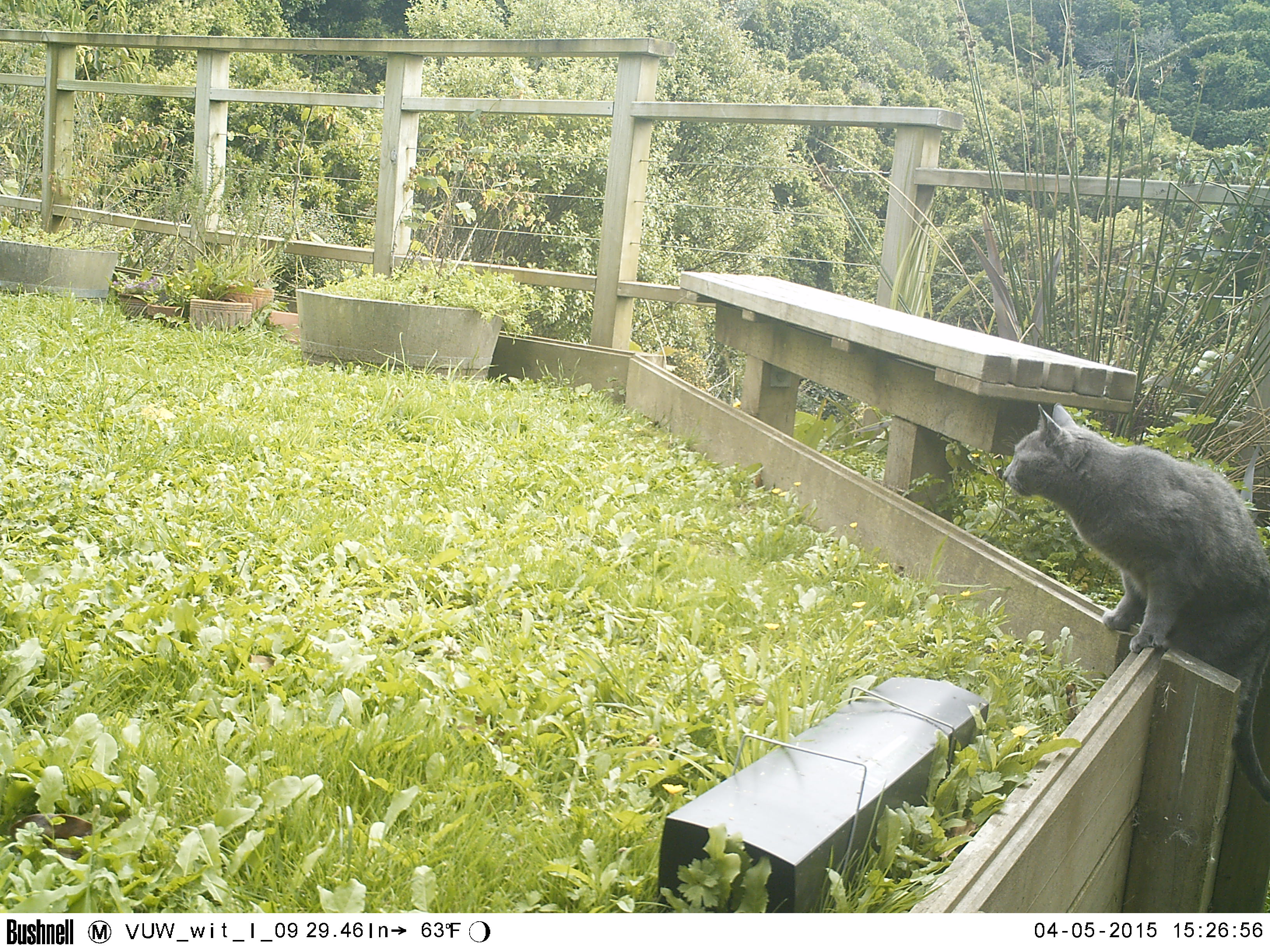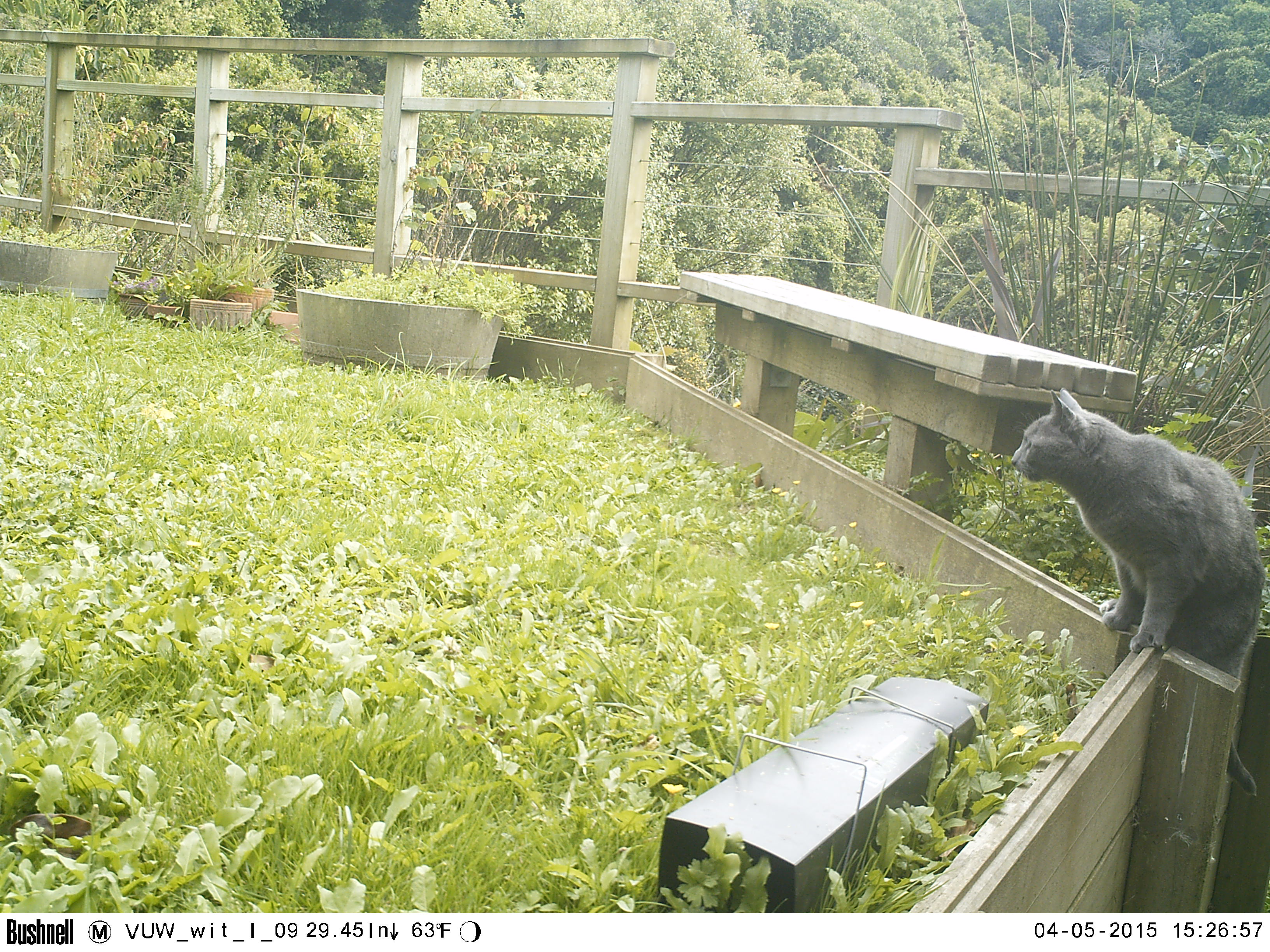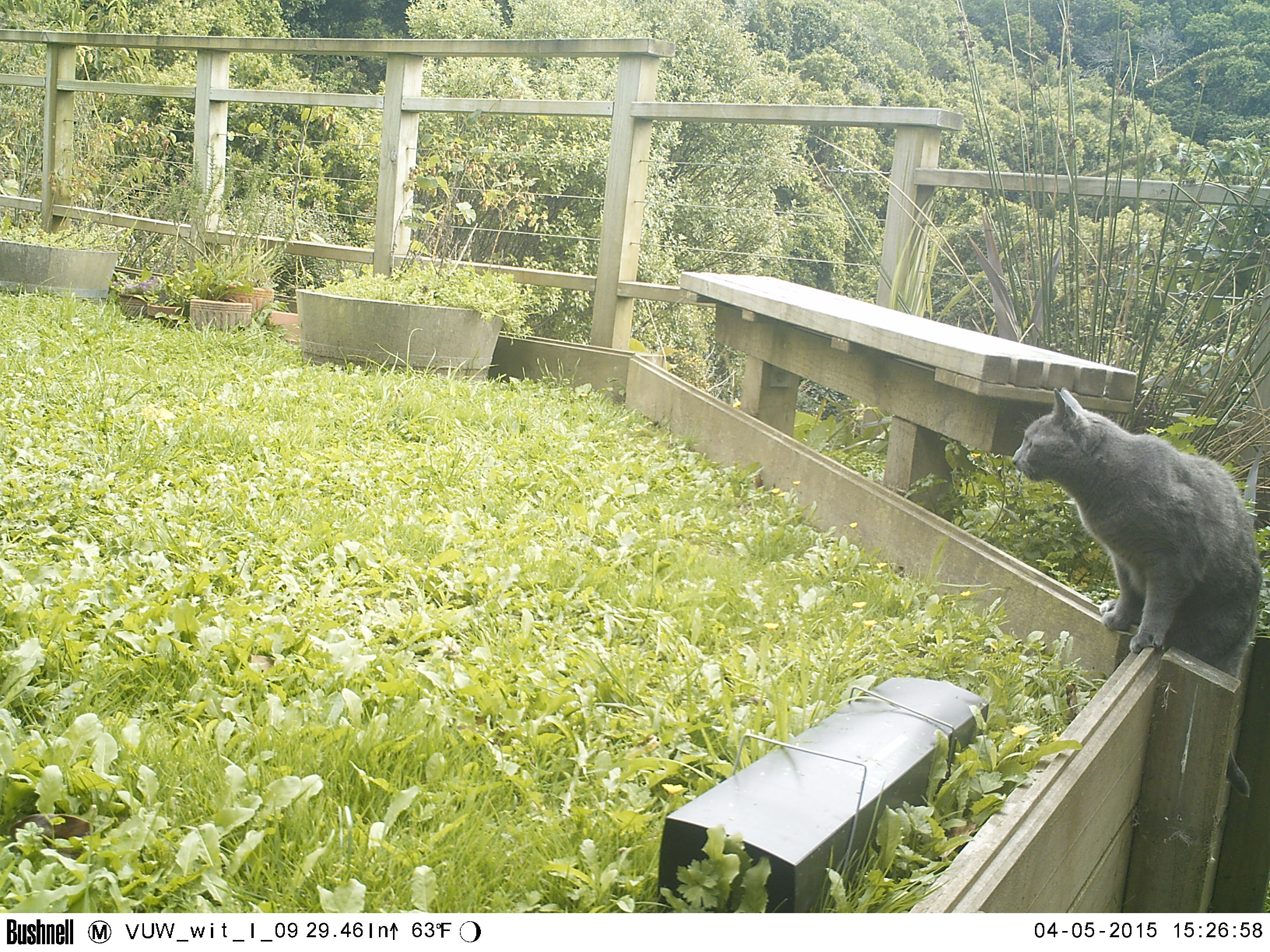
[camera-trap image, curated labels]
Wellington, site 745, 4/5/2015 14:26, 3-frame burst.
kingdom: Animalia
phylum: Chordata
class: Mammalia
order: Carnivora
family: Felidae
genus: Felis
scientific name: Felis catus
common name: cat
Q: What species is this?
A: Cat (Felis catus).